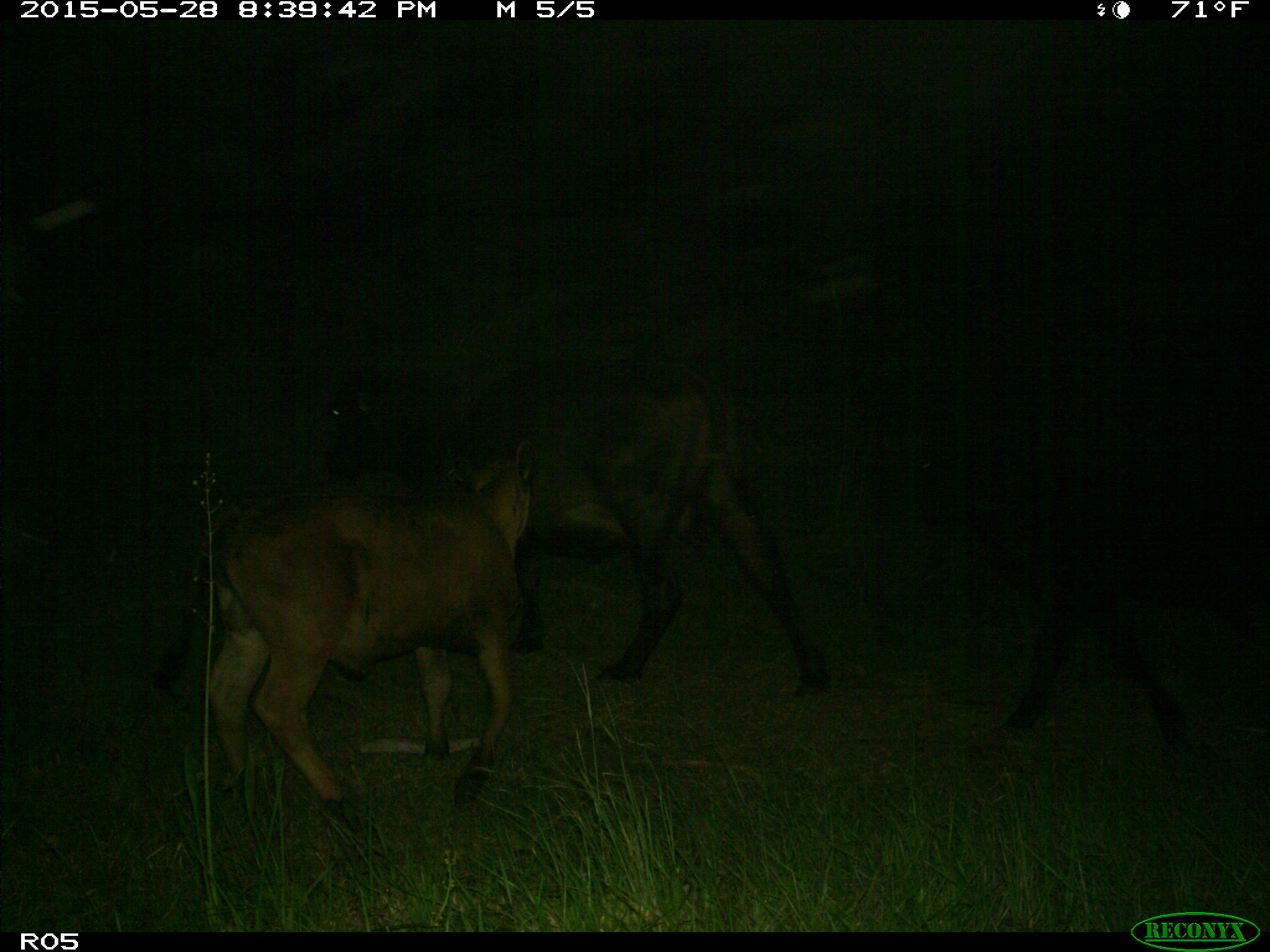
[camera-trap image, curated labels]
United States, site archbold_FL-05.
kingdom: Animalia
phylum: Chordata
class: Mammalia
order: Artiodactyla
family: Bovidae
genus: Bos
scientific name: Bos taurus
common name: domestic cow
Bos taurus (domestic cow).